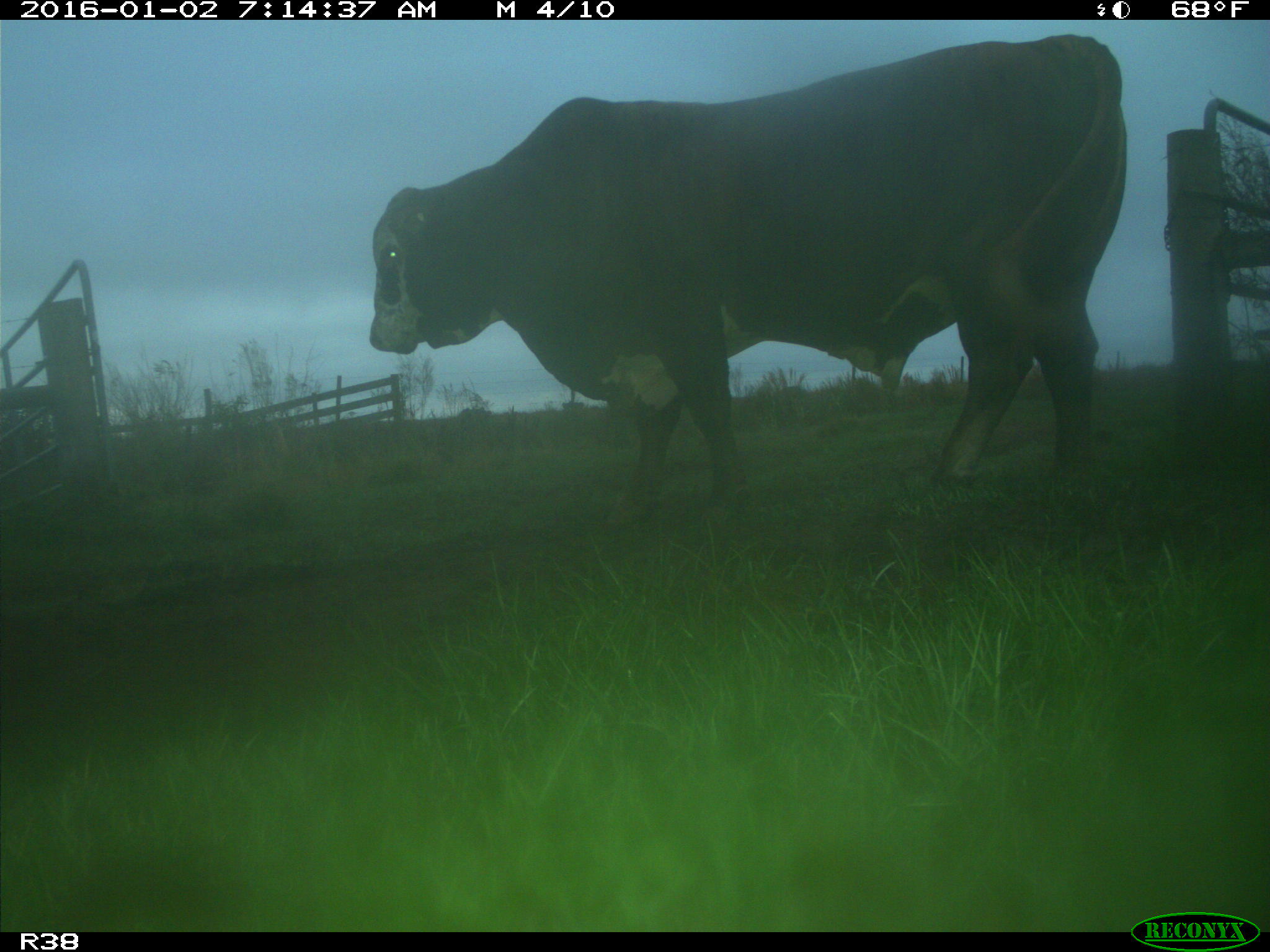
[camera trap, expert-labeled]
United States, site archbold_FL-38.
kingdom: Animalia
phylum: Chordata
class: Mammalia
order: Artiodactyla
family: Bovidae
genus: Bos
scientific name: Bos taurus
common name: domestic cow